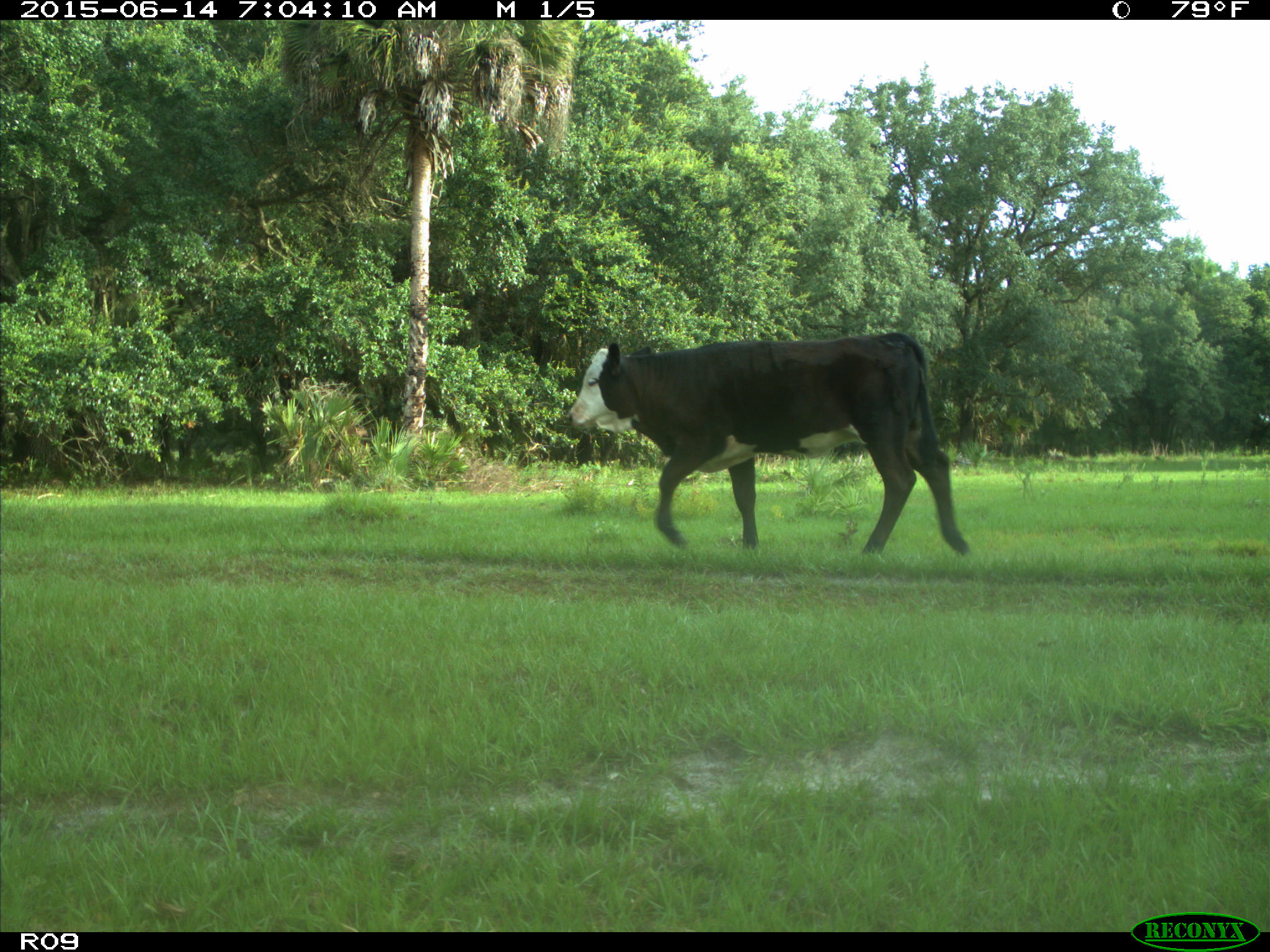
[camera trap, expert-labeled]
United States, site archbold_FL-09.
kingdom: Animalia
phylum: Chordata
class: Mammalia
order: Artiodactyla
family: Bovidae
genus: Bos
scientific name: Bos taurus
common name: domestic cow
Bos taurus (domestic cow).